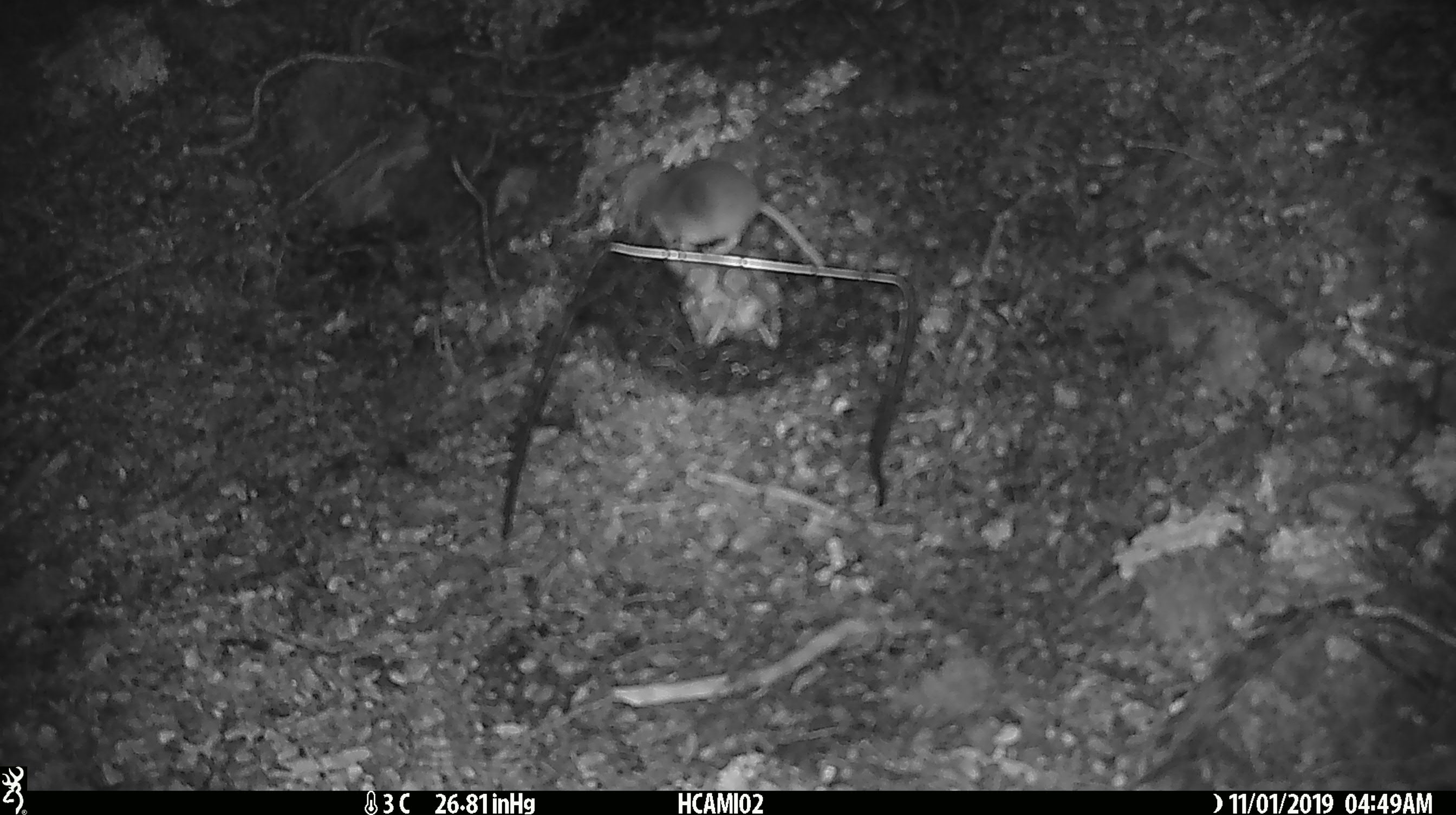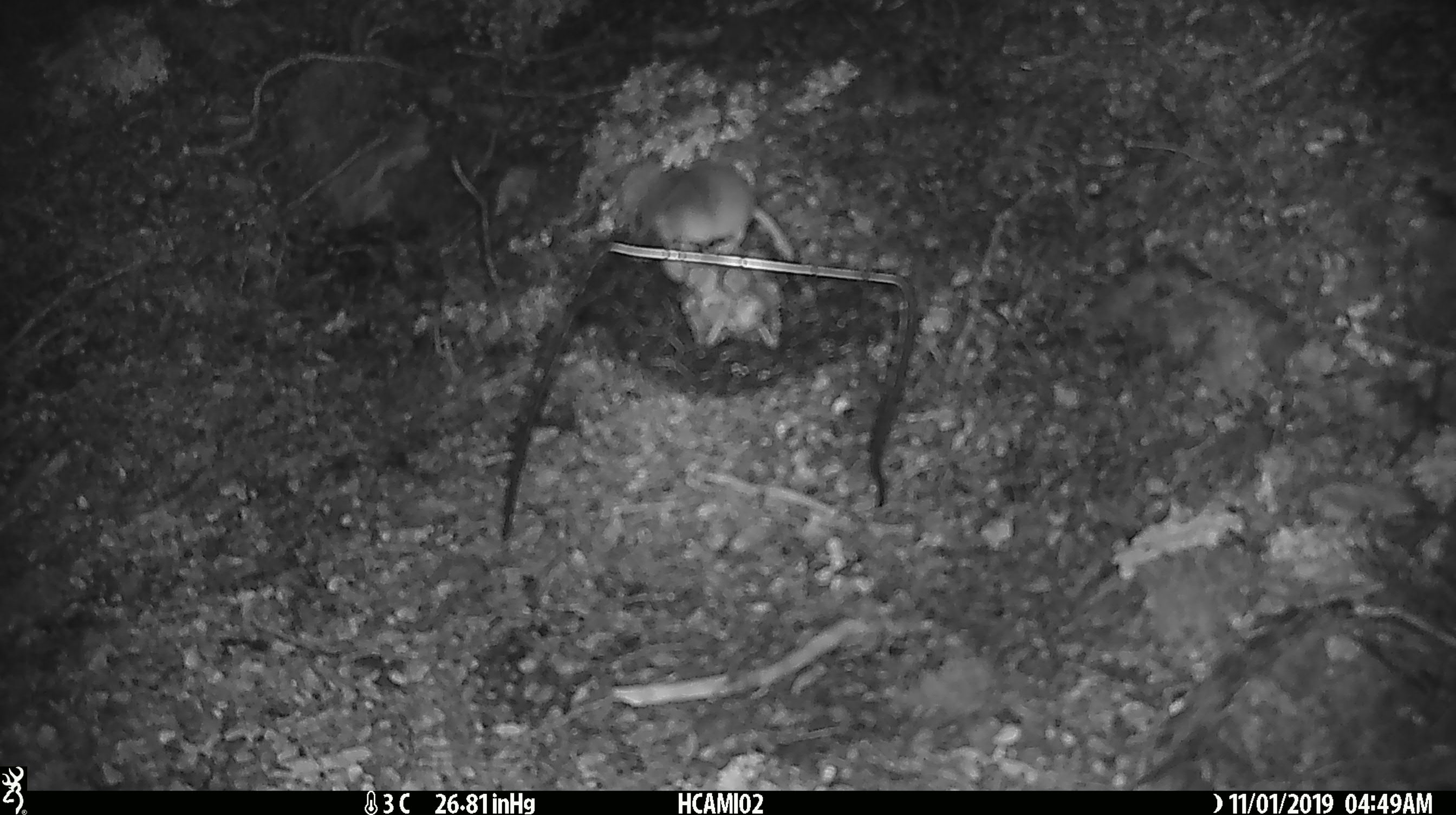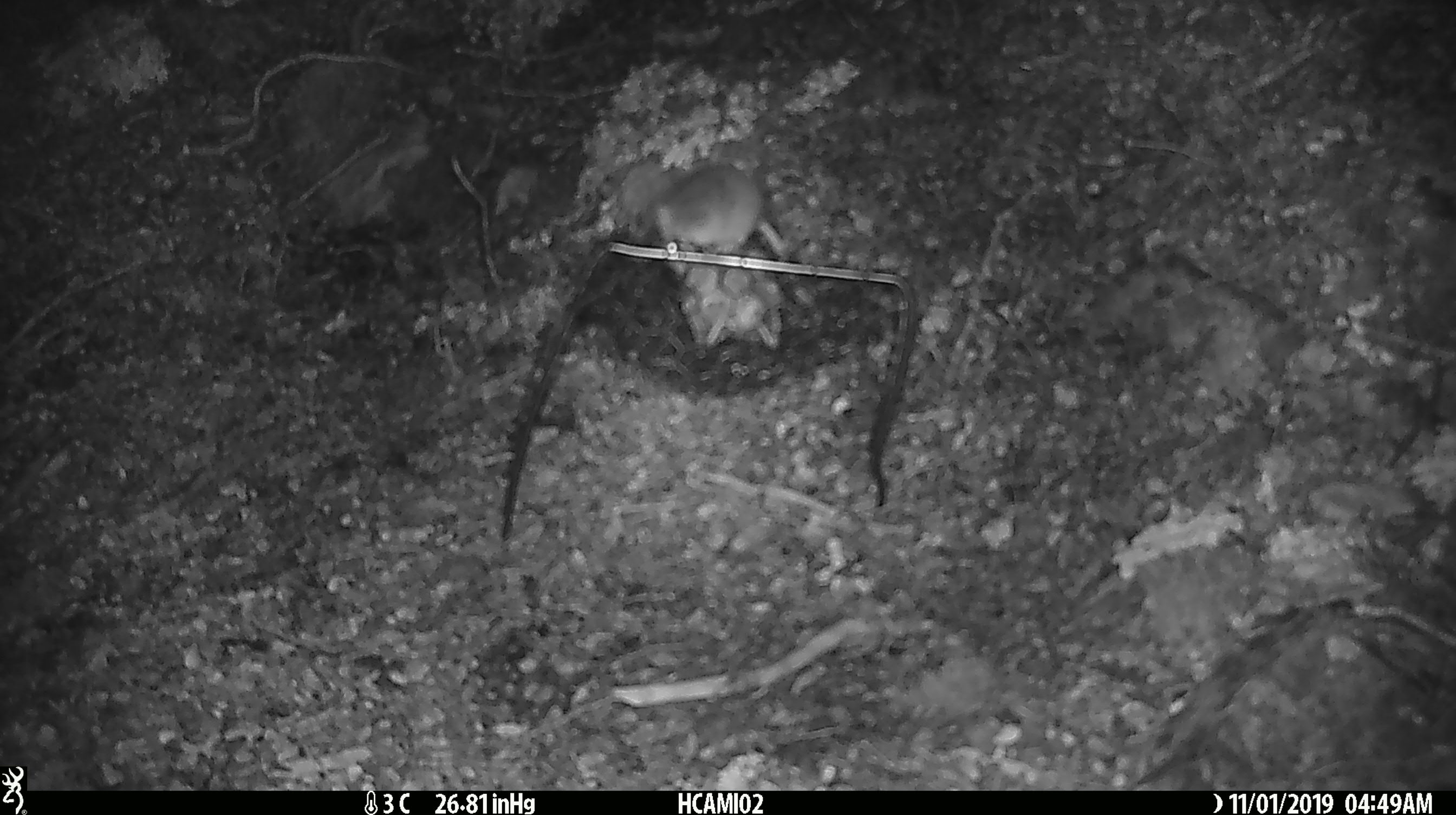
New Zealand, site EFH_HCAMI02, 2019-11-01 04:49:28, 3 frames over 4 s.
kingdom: Animalia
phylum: Chordata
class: Mammalia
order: Rodentia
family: Muridae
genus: Mus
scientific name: Mus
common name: mouse